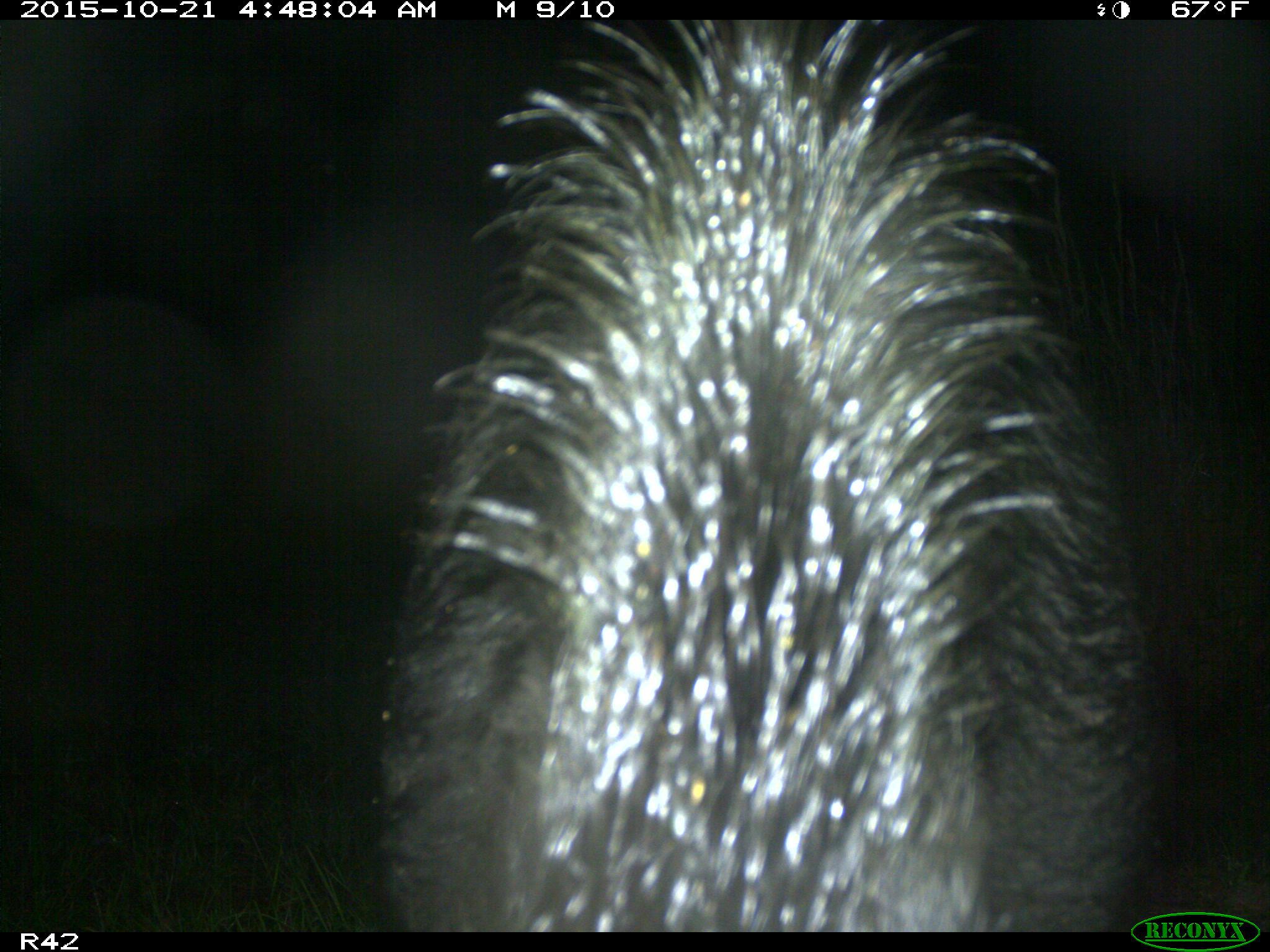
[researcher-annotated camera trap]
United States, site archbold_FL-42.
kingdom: Animalia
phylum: Chordata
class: Mammalia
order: Artiodactyla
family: Suidae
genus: Sus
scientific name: Sus scrofa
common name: wild boar